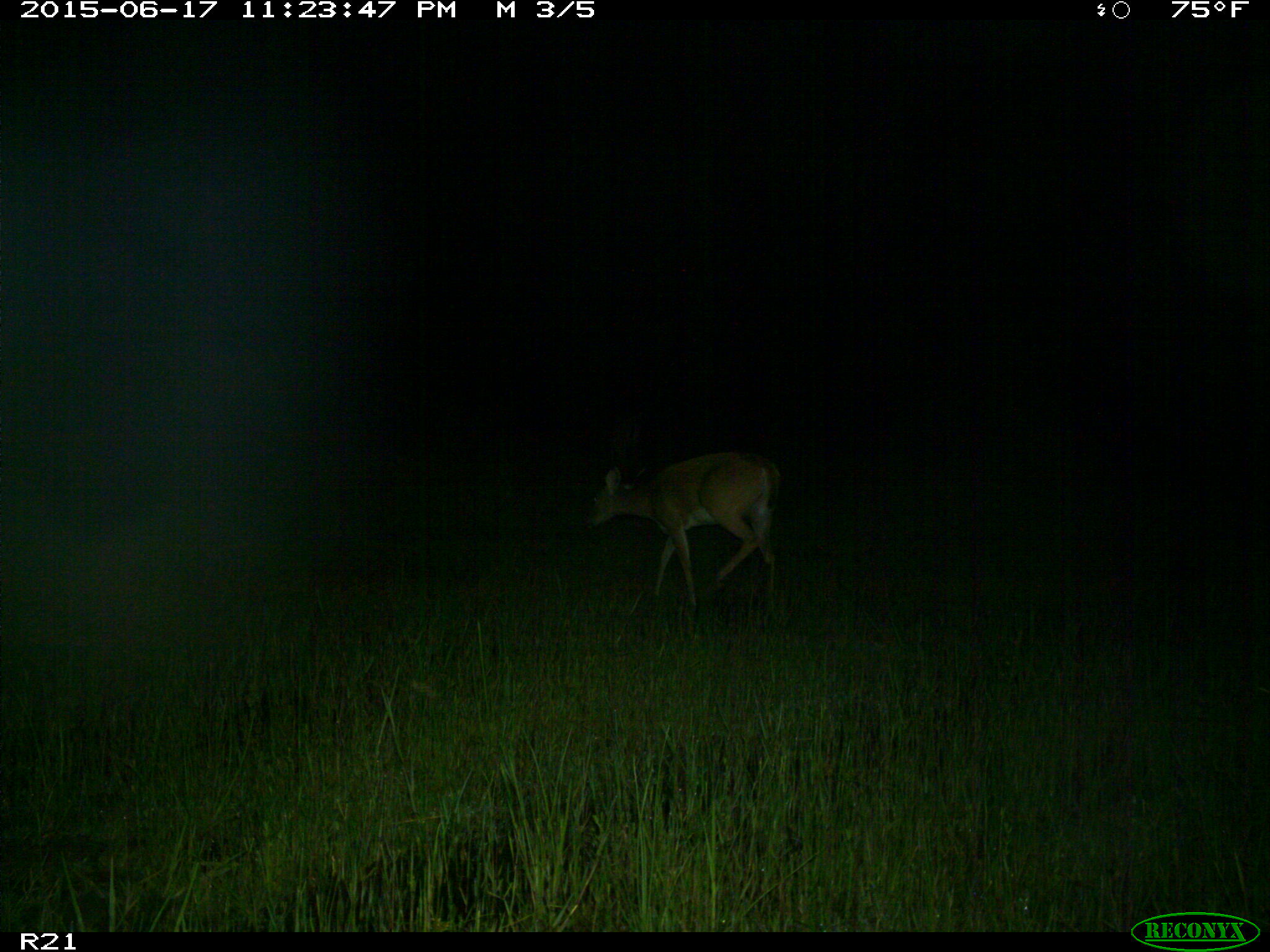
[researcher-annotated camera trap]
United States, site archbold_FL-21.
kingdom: Animalia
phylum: Chordata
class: Mammalia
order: Artiodactyla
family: Cervidae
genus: Odocoileus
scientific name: Odocoileus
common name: deer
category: unidentified deer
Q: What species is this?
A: Unidentified deer (deer) (Odocoileus).